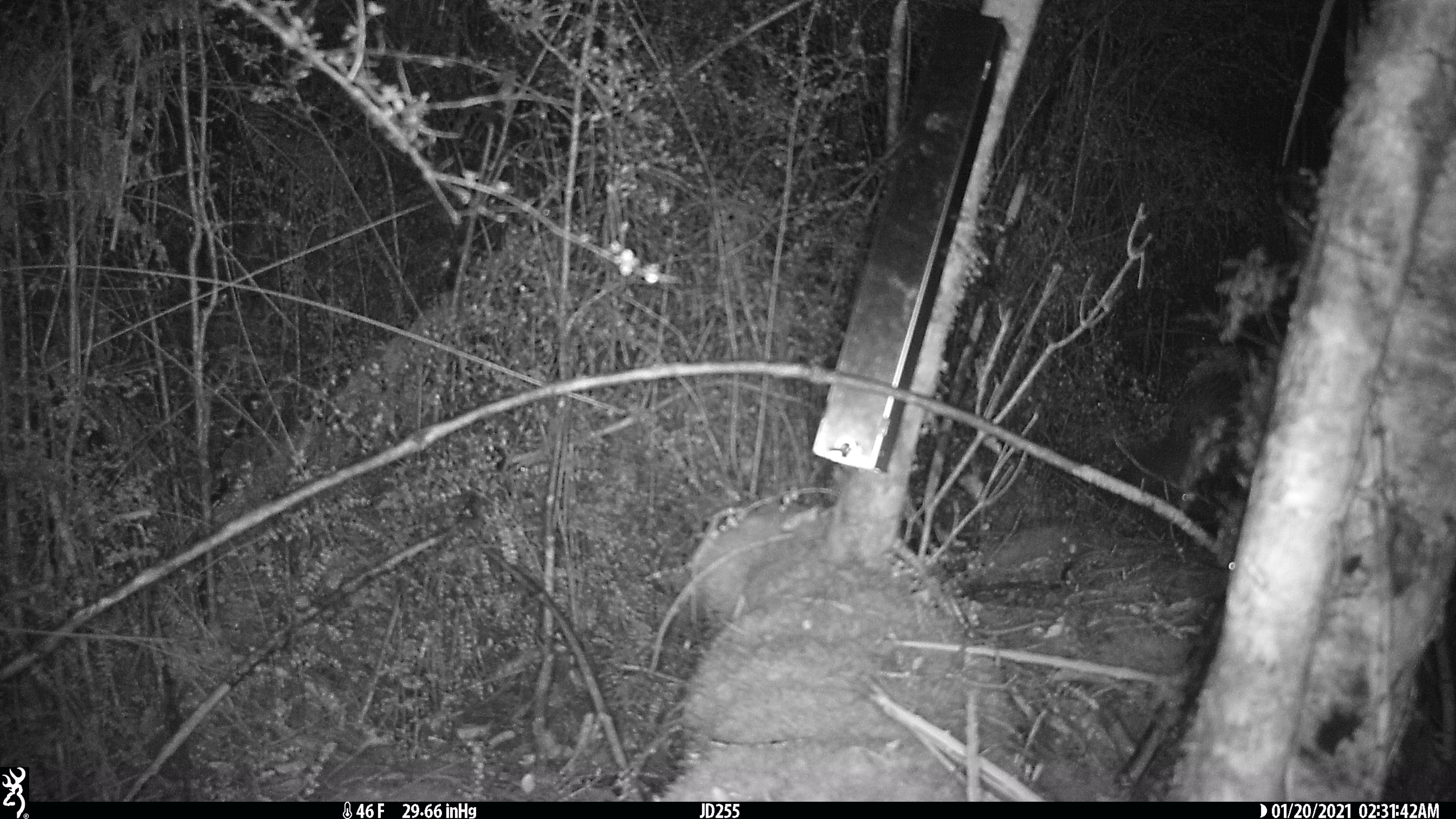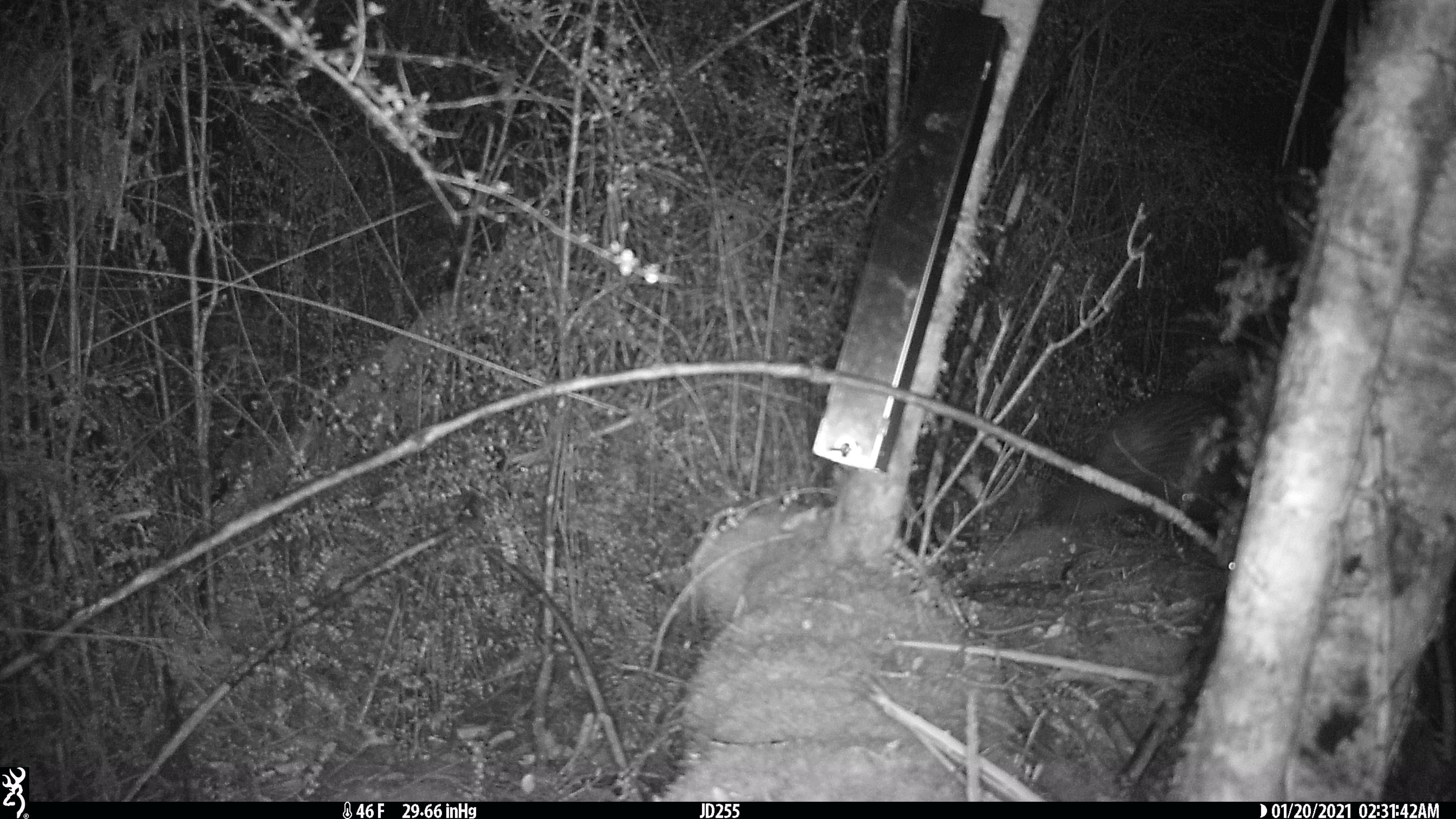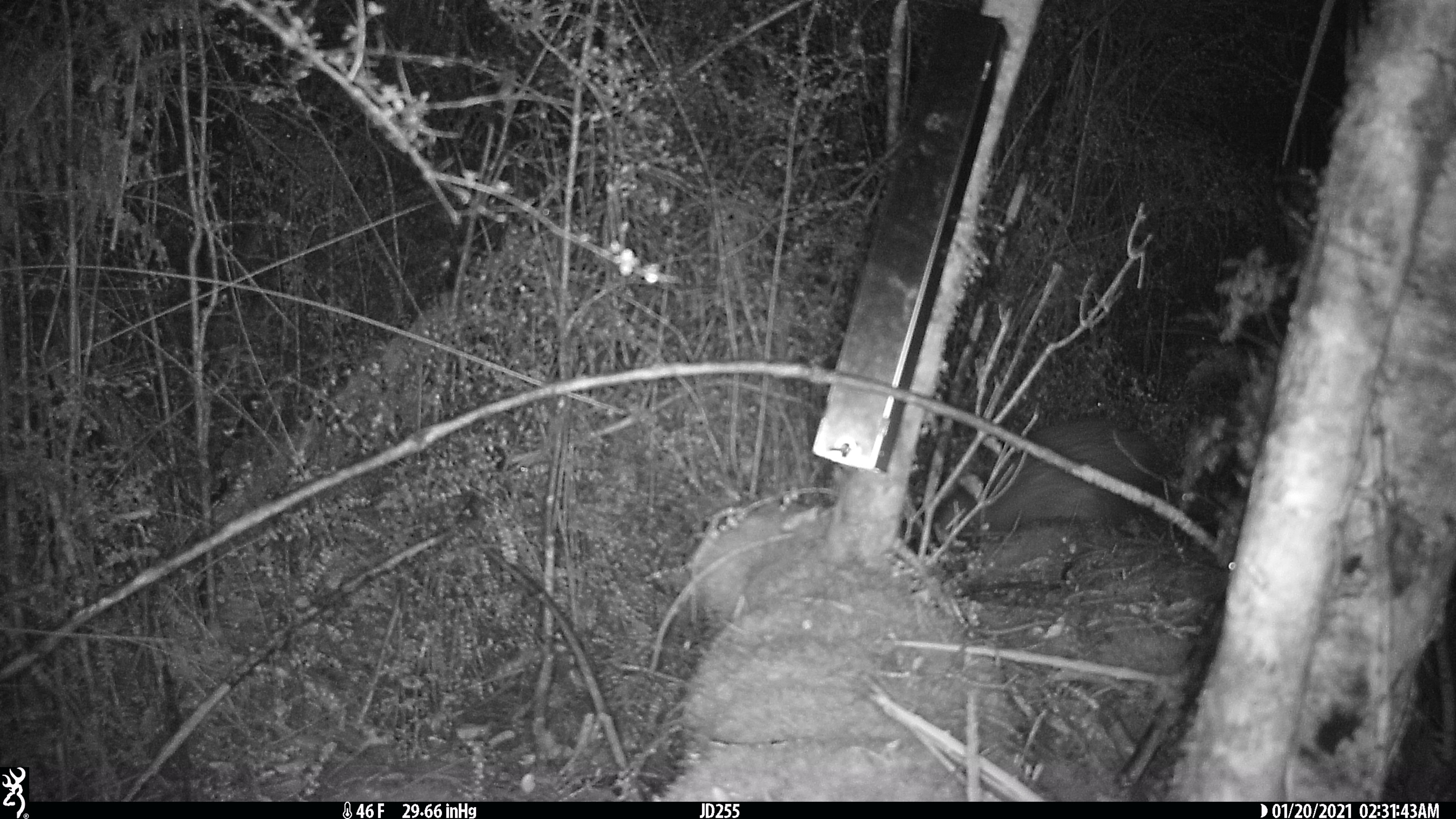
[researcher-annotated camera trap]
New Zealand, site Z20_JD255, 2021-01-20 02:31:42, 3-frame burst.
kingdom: Animalia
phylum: Chordata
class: Aves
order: Apterygiformes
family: Apterygidae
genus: Apteryx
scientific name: Apteryx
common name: kiwi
Kiwi (Apteryx).